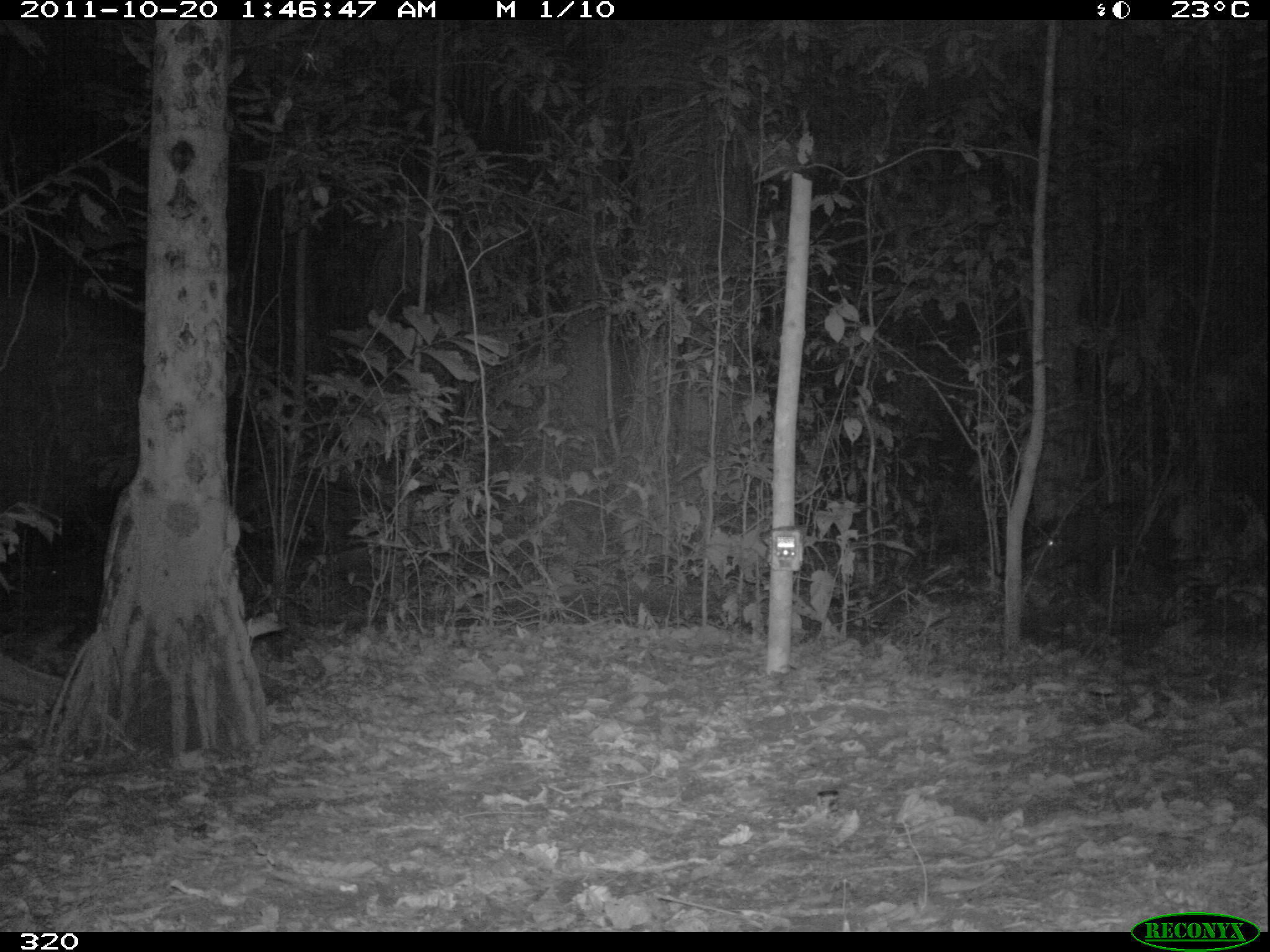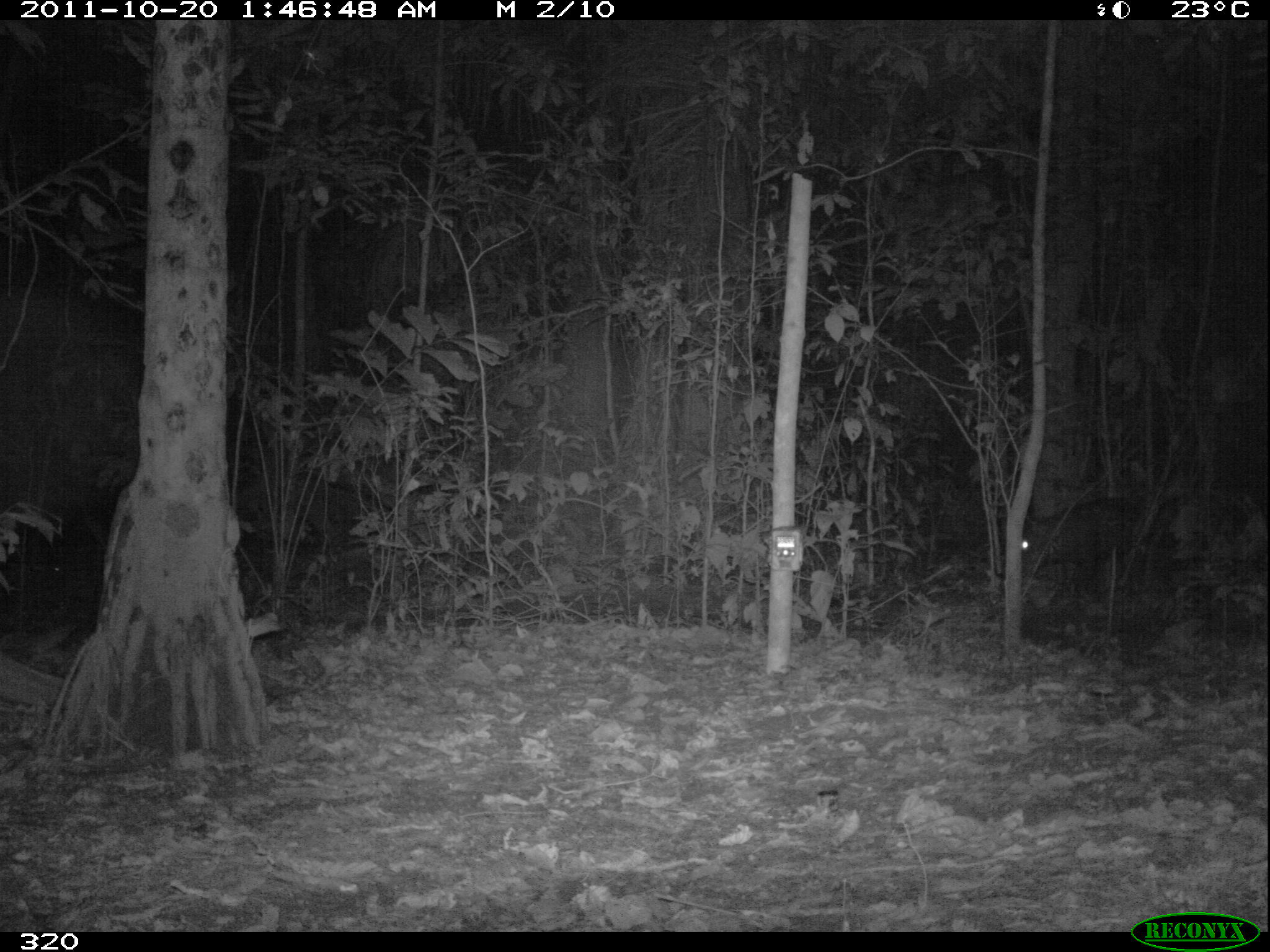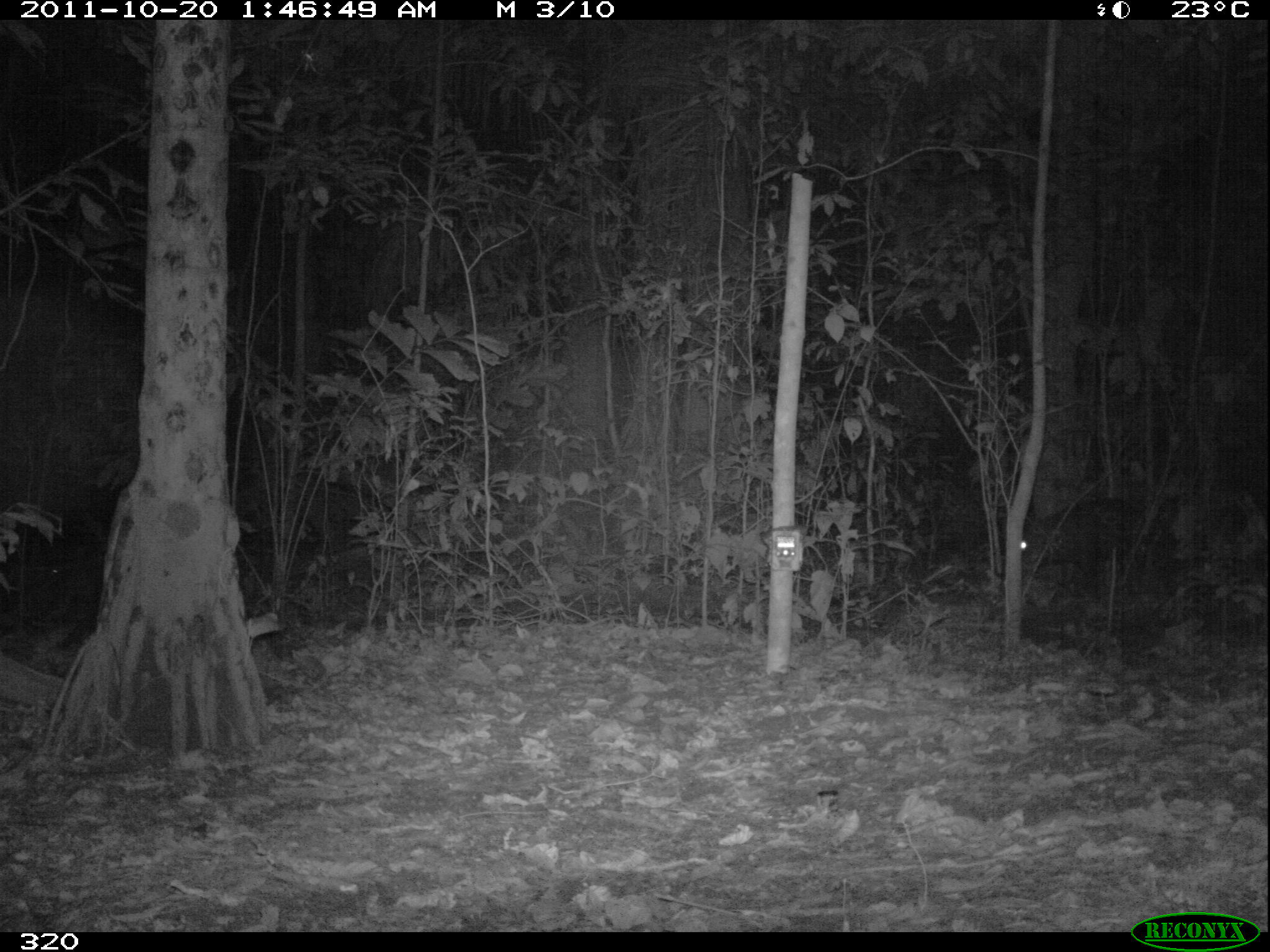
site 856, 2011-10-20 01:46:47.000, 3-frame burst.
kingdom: Animalia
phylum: Chordata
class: Mammalia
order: Artiodactyla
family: Tayassuidae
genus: Tayassu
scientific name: Tayassu pecari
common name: white-lipped peccary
Tayassu pecari (white-lipped peccary).